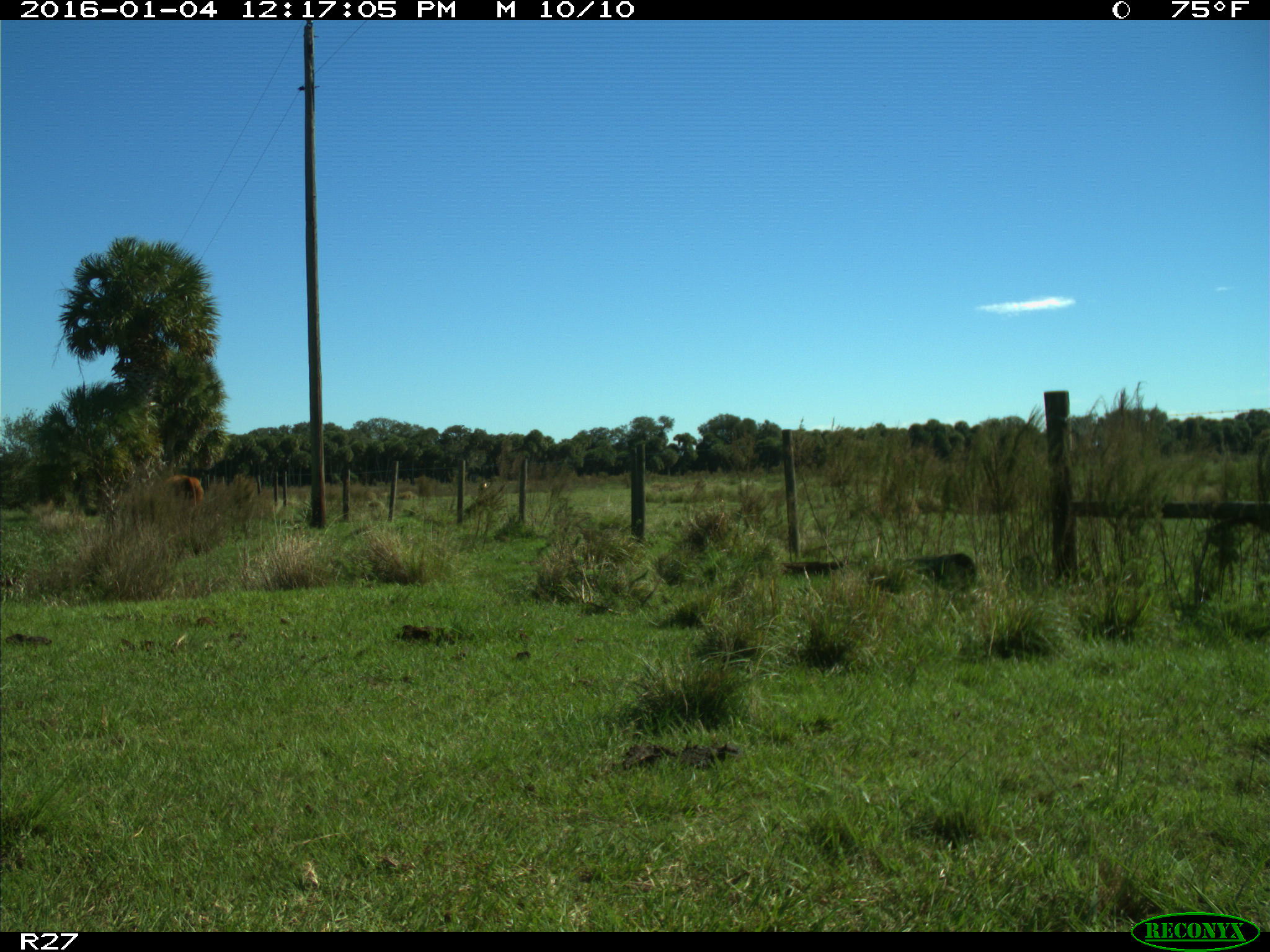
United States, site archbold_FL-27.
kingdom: Animalia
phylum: Chordata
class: Mammalia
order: Artiodactyla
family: Bovidae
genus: Bos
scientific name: Bos taurus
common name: domestic cow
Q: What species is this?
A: Bos taurus (domestic cow).